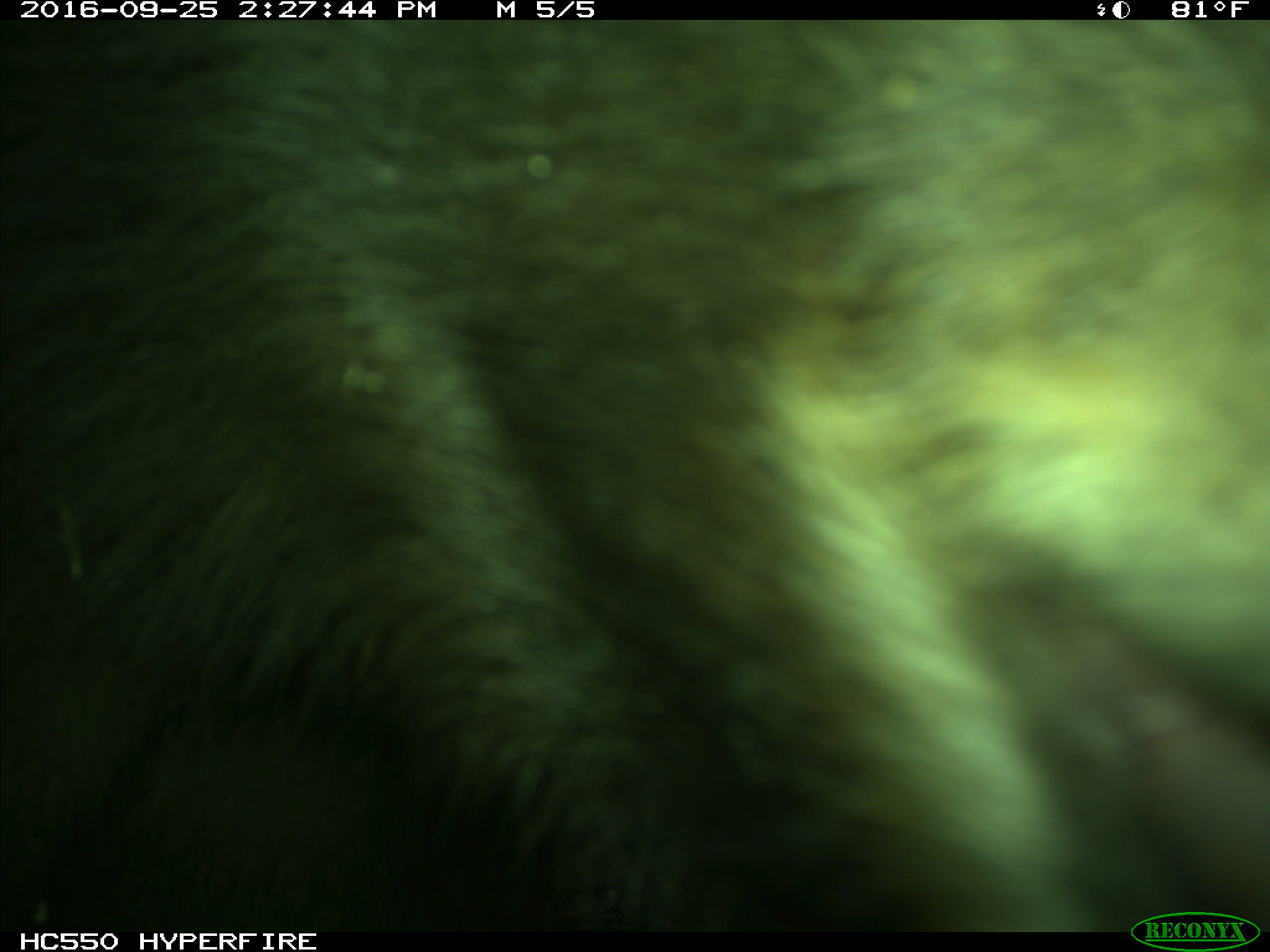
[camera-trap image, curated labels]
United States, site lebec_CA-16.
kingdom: Animalia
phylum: Chordata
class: Mammalia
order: Carnivora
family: Ursidae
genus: Ursus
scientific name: Ursus americanus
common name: american black bear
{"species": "Ursus americanus (american black bear)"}